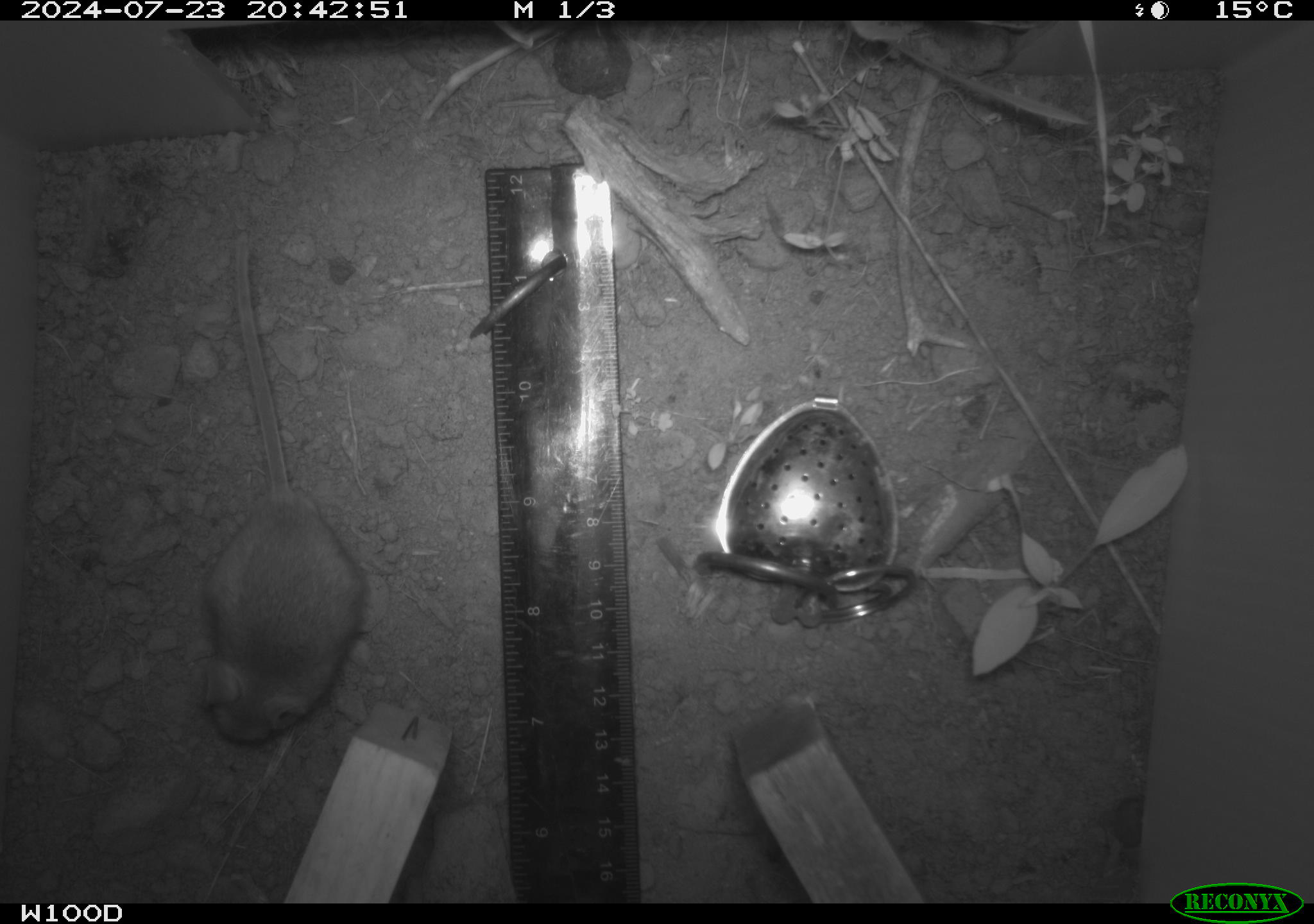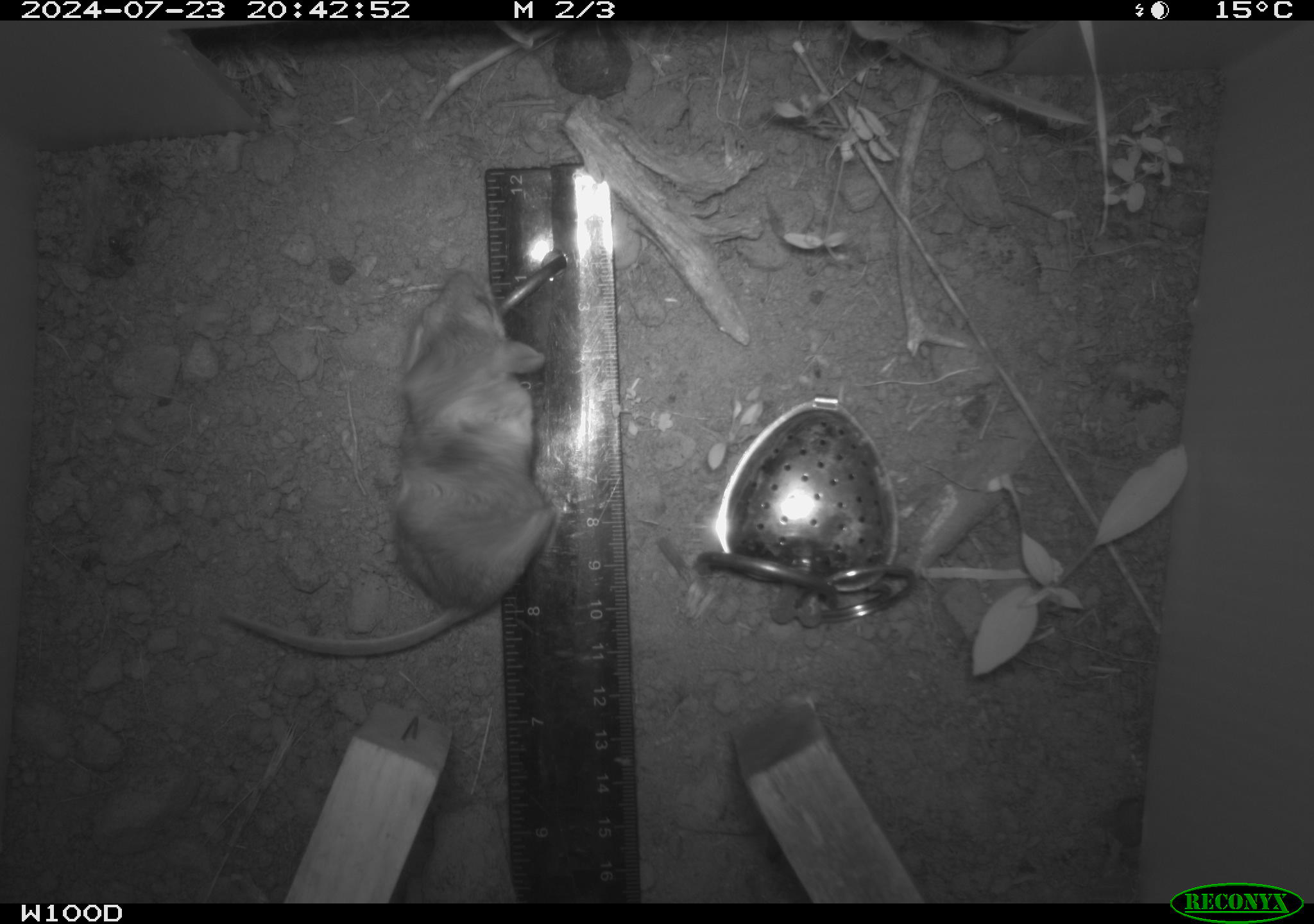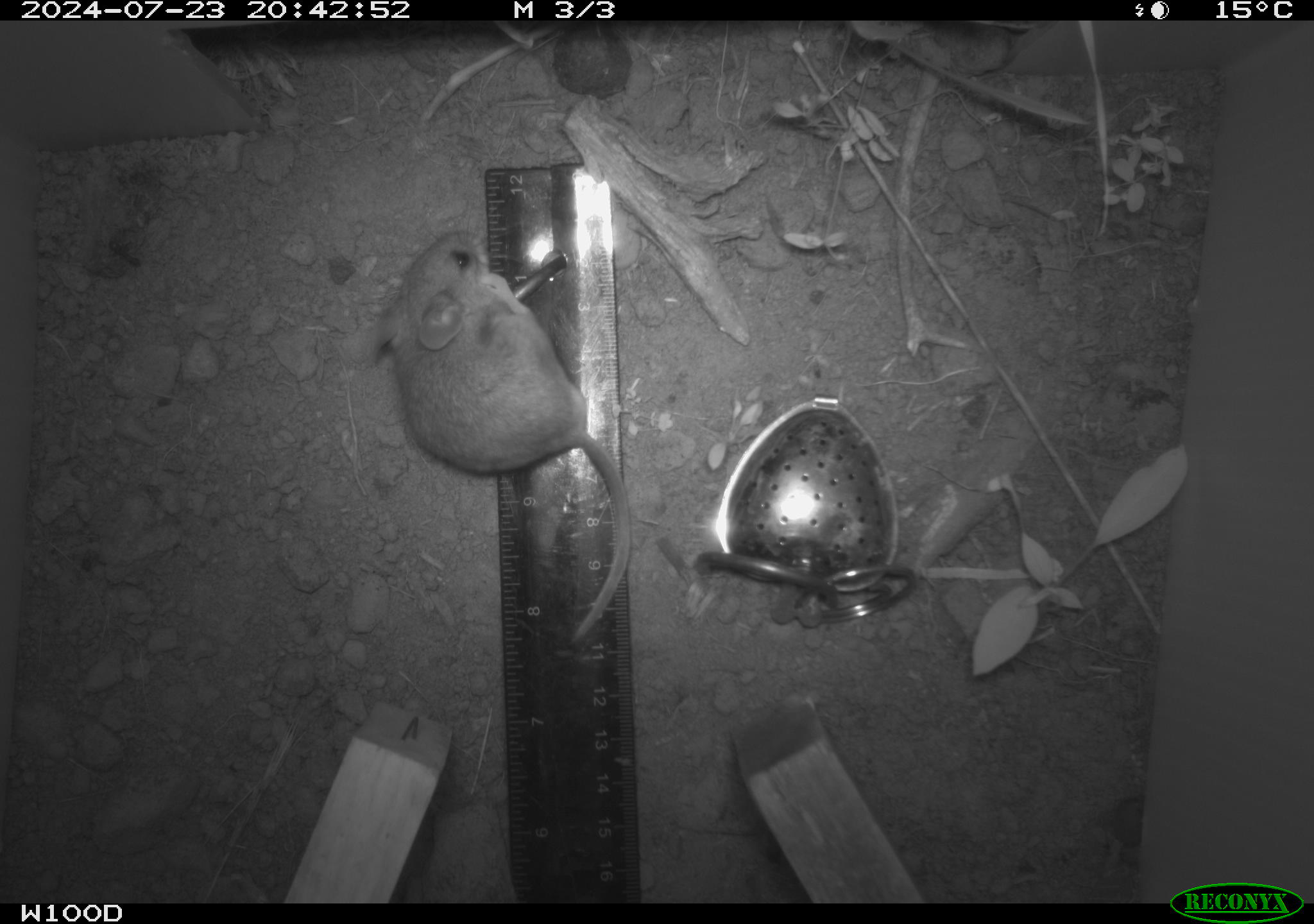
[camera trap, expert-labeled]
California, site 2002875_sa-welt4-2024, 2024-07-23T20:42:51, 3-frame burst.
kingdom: Animalia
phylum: Chordata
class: Mammalia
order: Rodentia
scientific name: Rodentia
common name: mouse species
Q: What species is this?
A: Mouse species (Rodentia).